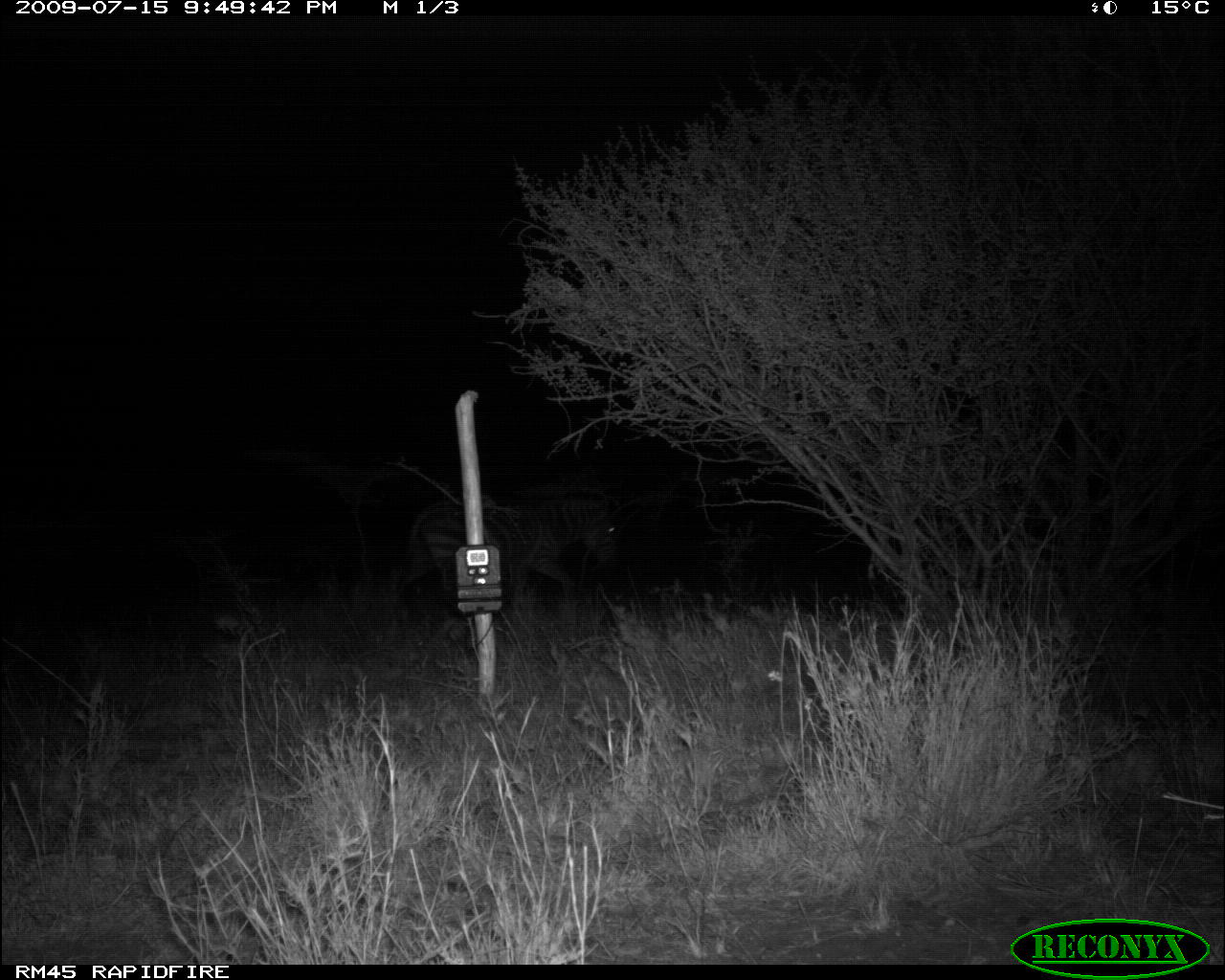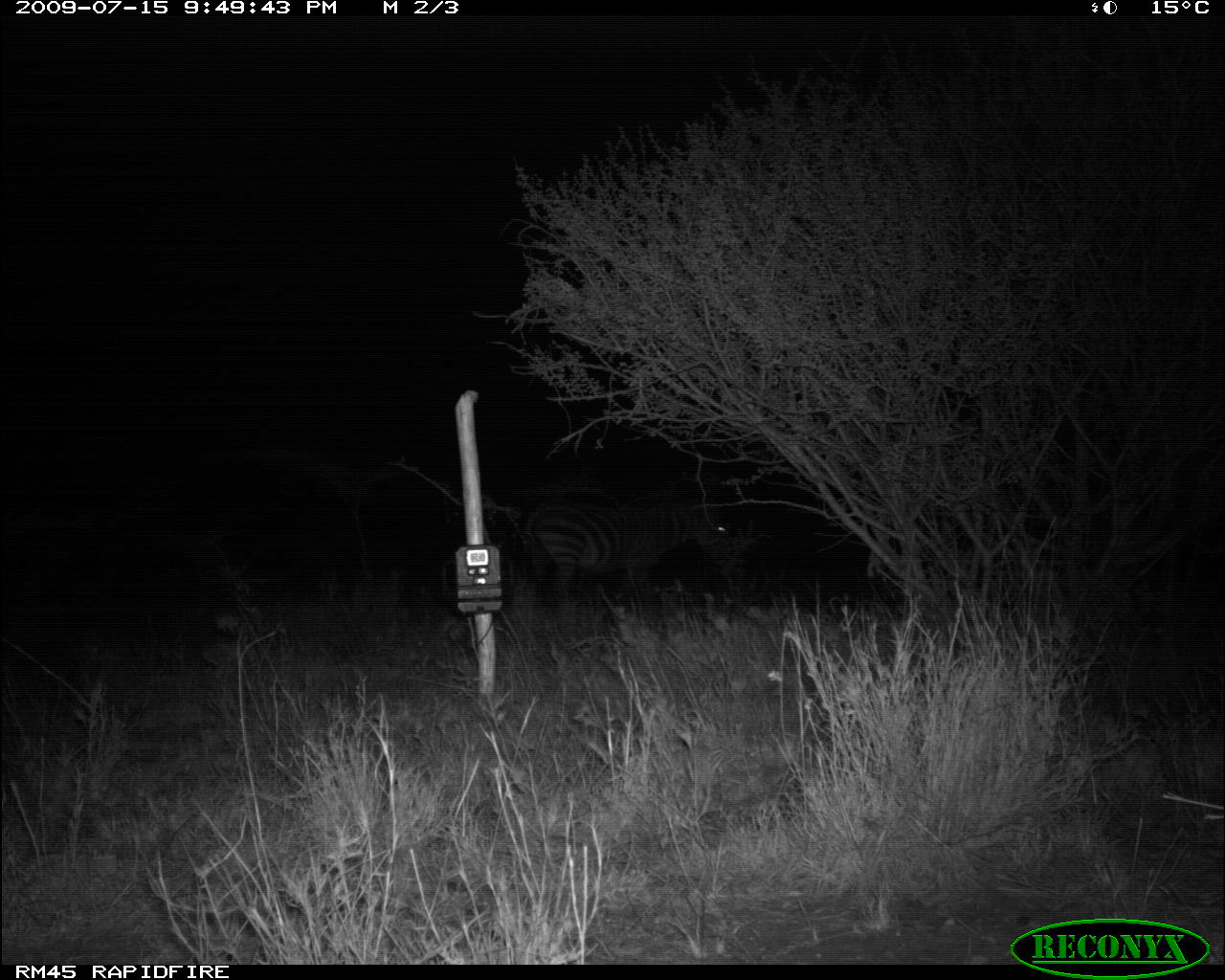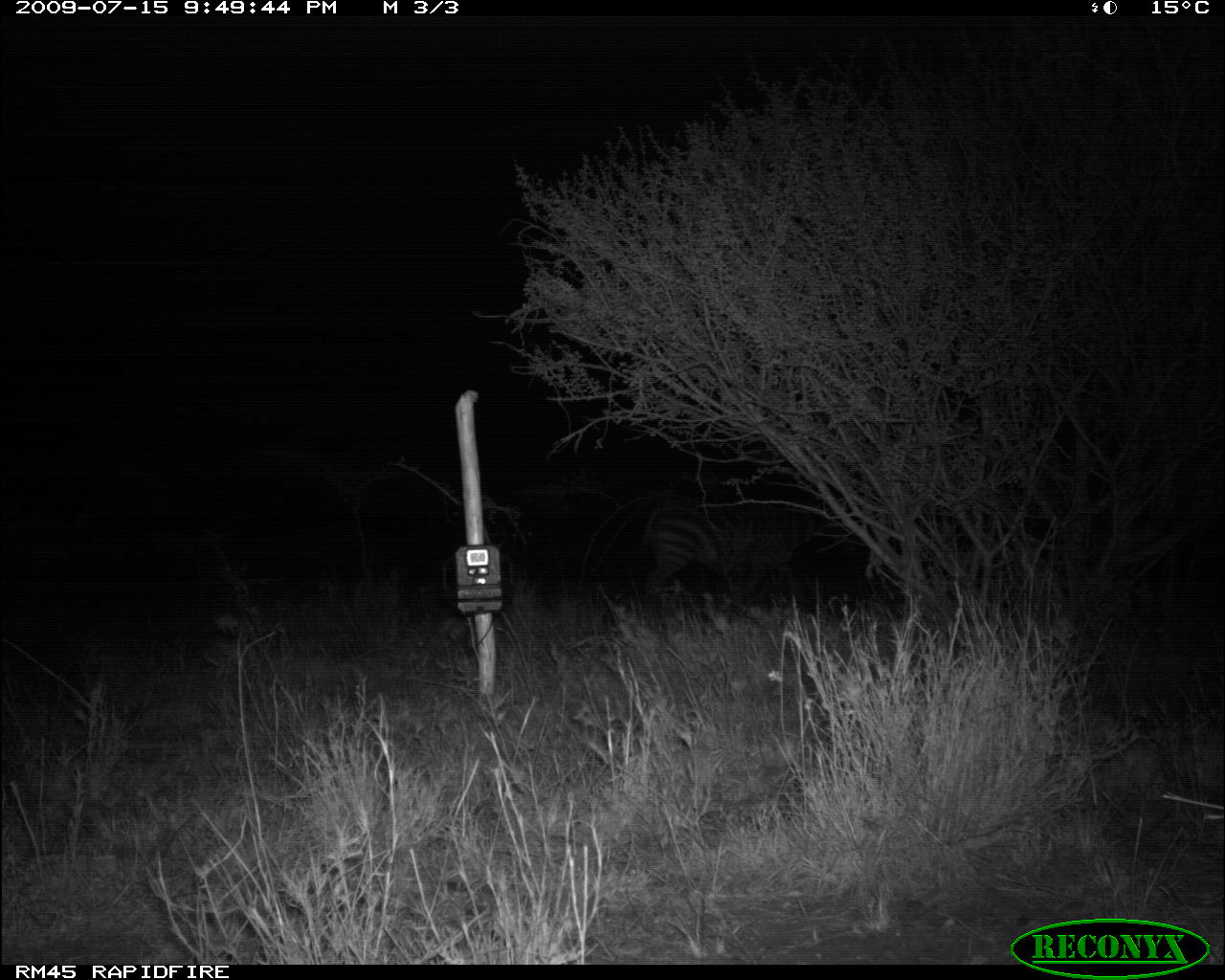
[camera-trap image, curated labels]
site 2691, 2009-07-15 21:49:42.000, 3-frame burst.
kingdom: Animalia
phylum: Chordata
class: Mammalia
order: Perissodactyla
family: Equidae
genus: Equus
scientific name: Equus quagga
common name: plains zebra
Equus quagga (plains zebra), count 1.